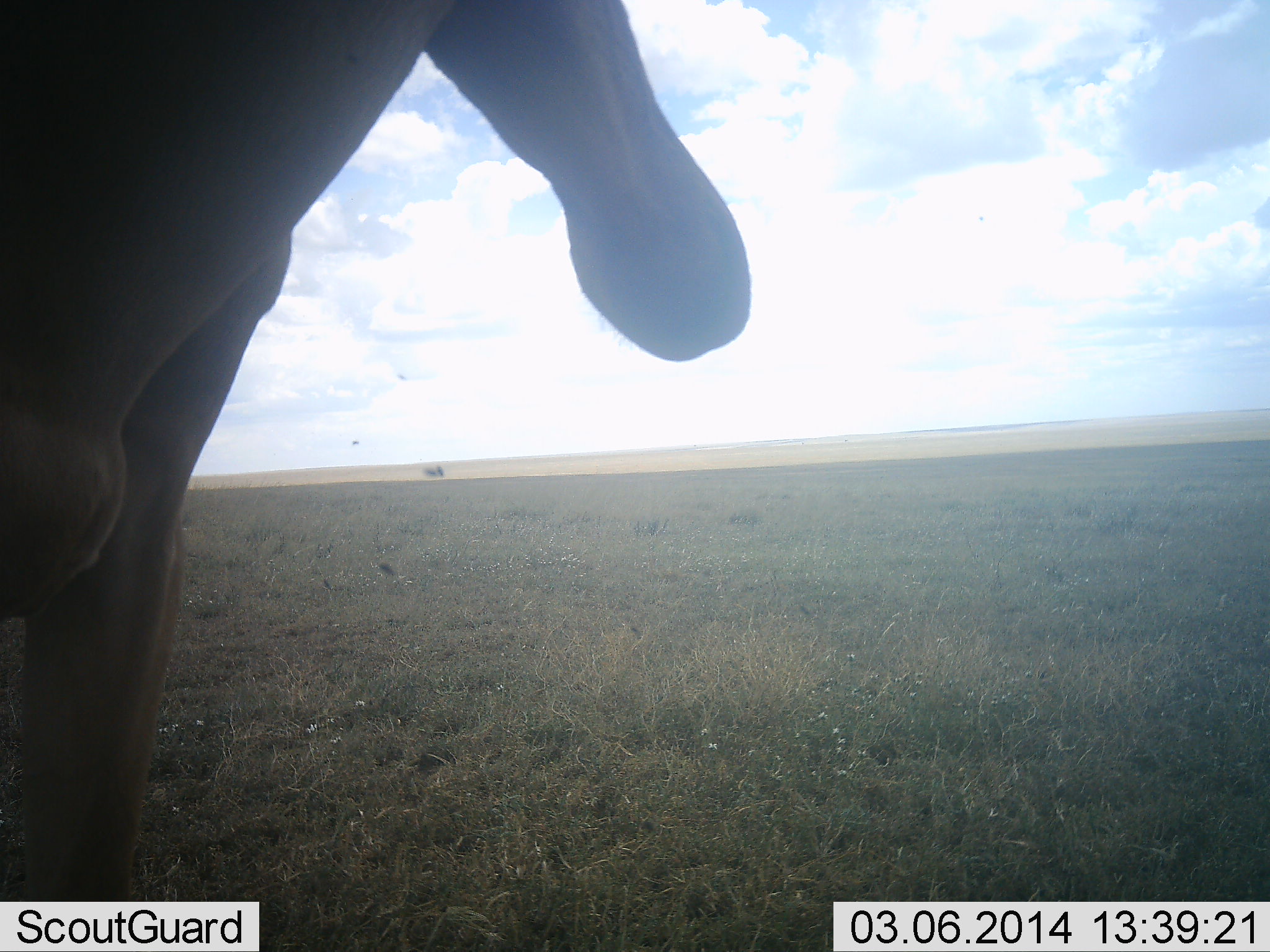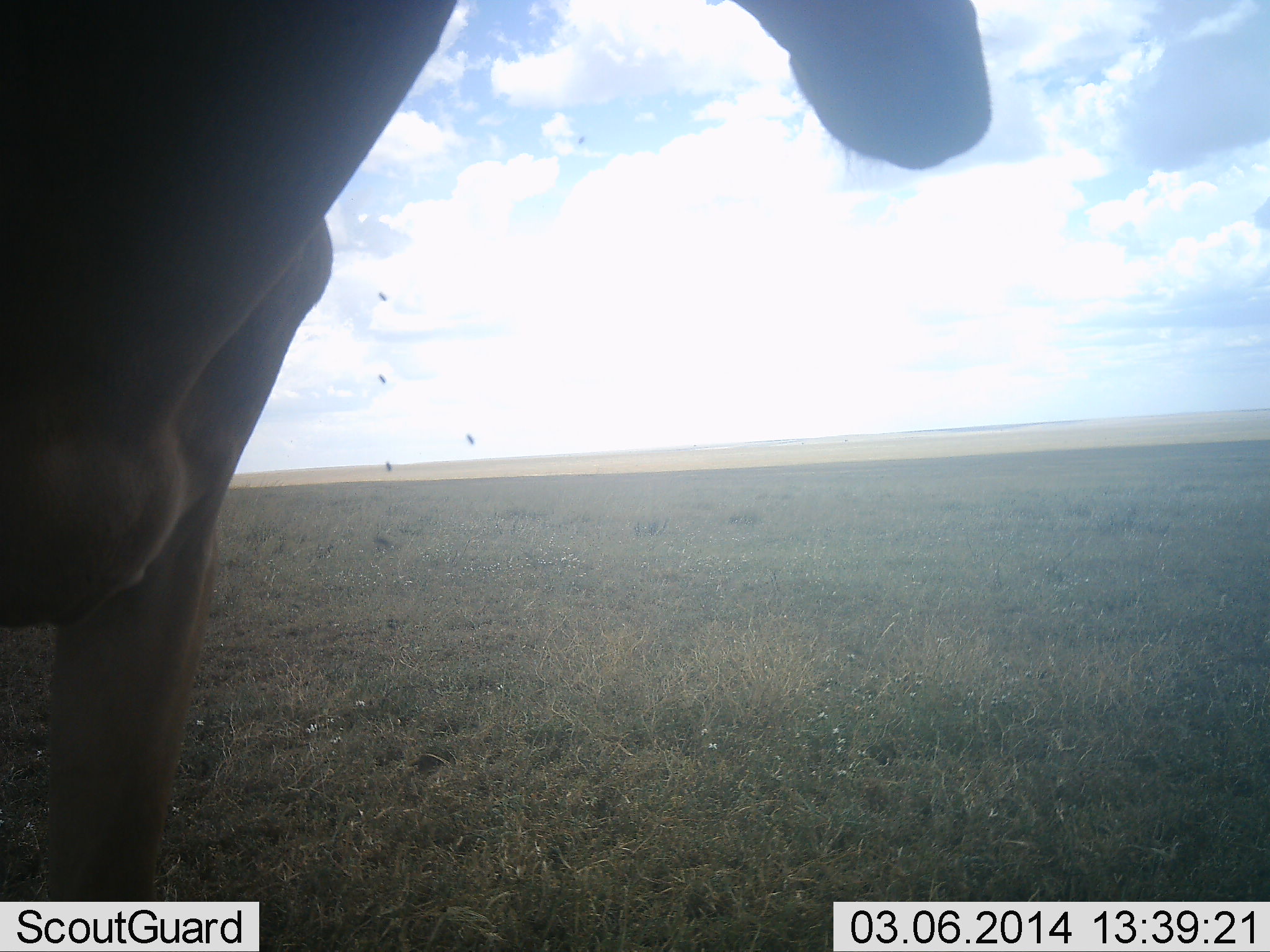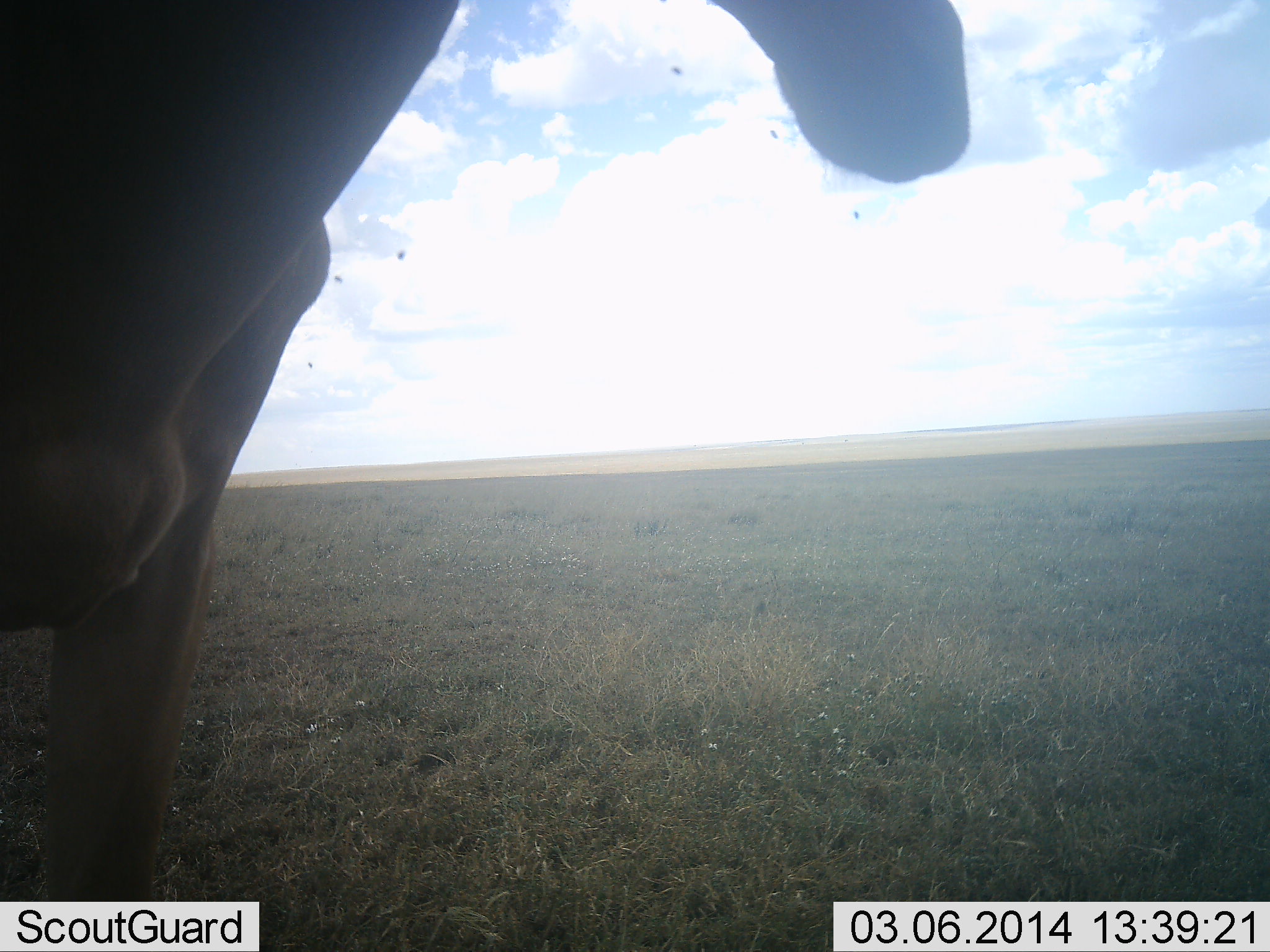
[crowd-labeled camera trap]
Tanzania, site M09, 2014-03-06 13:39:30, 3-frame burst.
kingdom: Animalia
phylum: Chordata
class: Mammalia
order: Artiodactyla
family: Bovidae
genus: Alcelaphus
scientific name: Alcelaphus buselaphus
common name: hartebeest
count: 1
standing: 100%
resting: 0%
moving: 0%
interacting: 0%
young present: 0%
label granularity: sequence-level